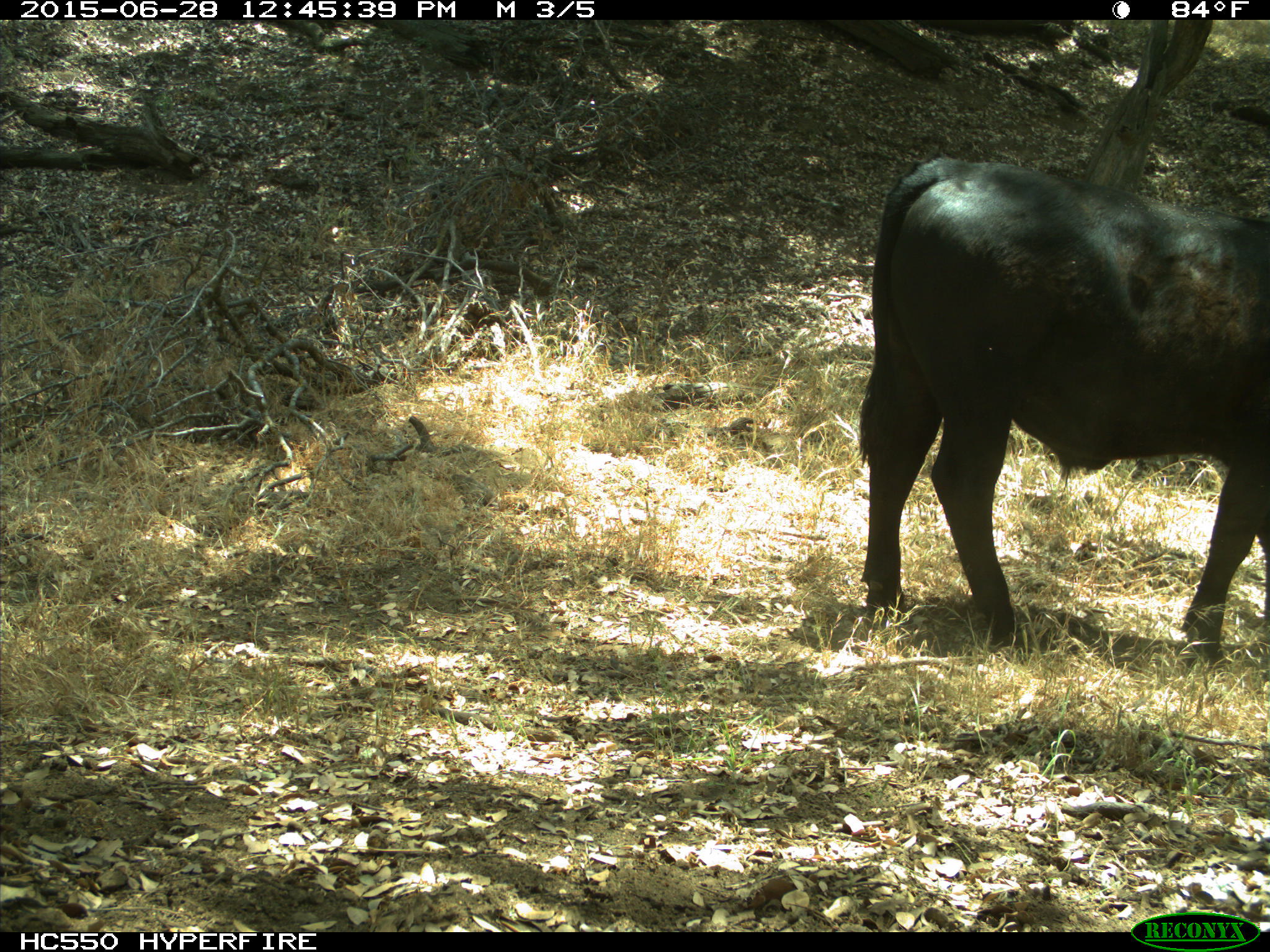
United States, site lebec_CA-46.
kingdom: Animalia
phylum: Chordata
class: Mammalia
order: Artiodactyla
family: Bovidae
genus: Bos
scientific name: Bos taurus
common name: domestic cow